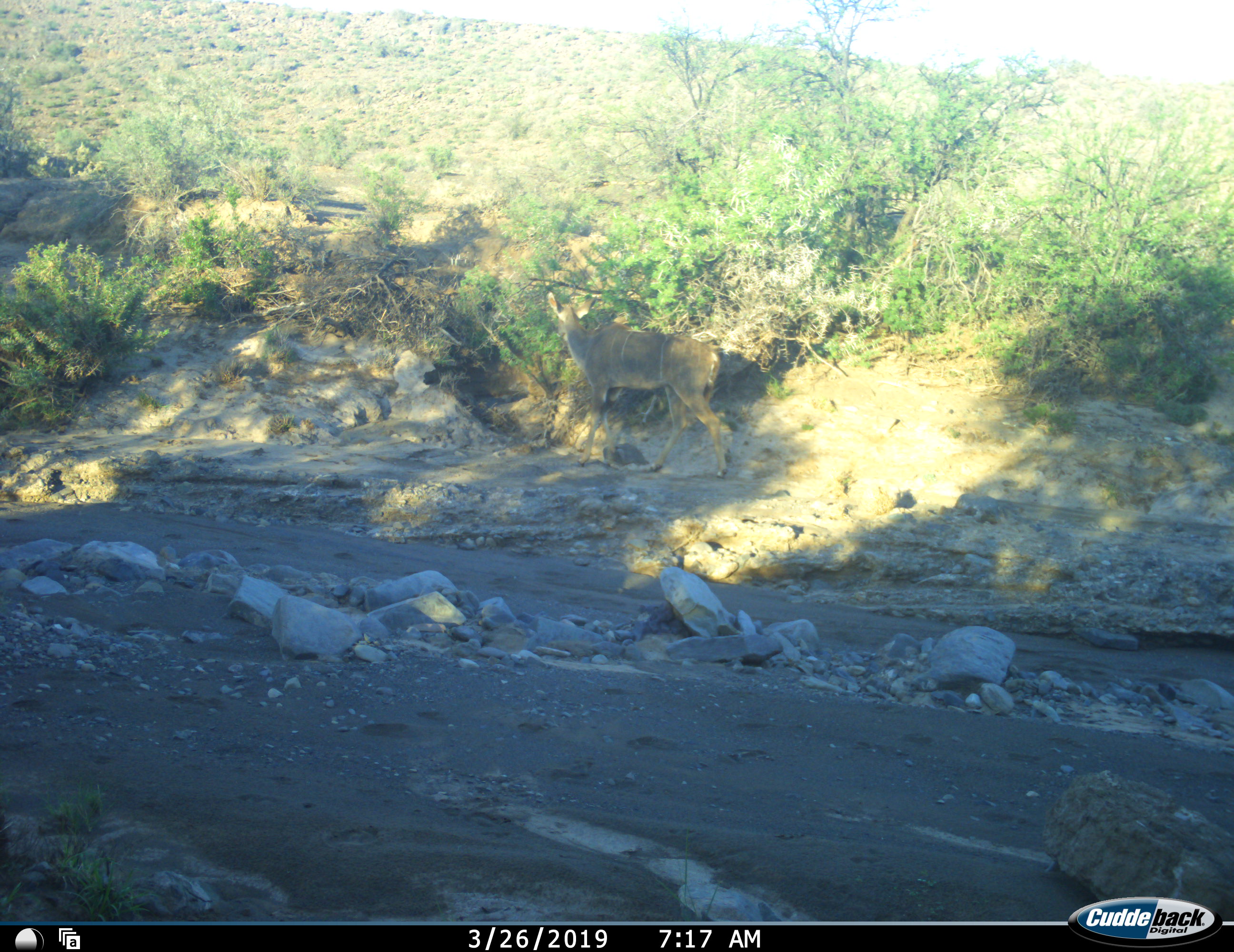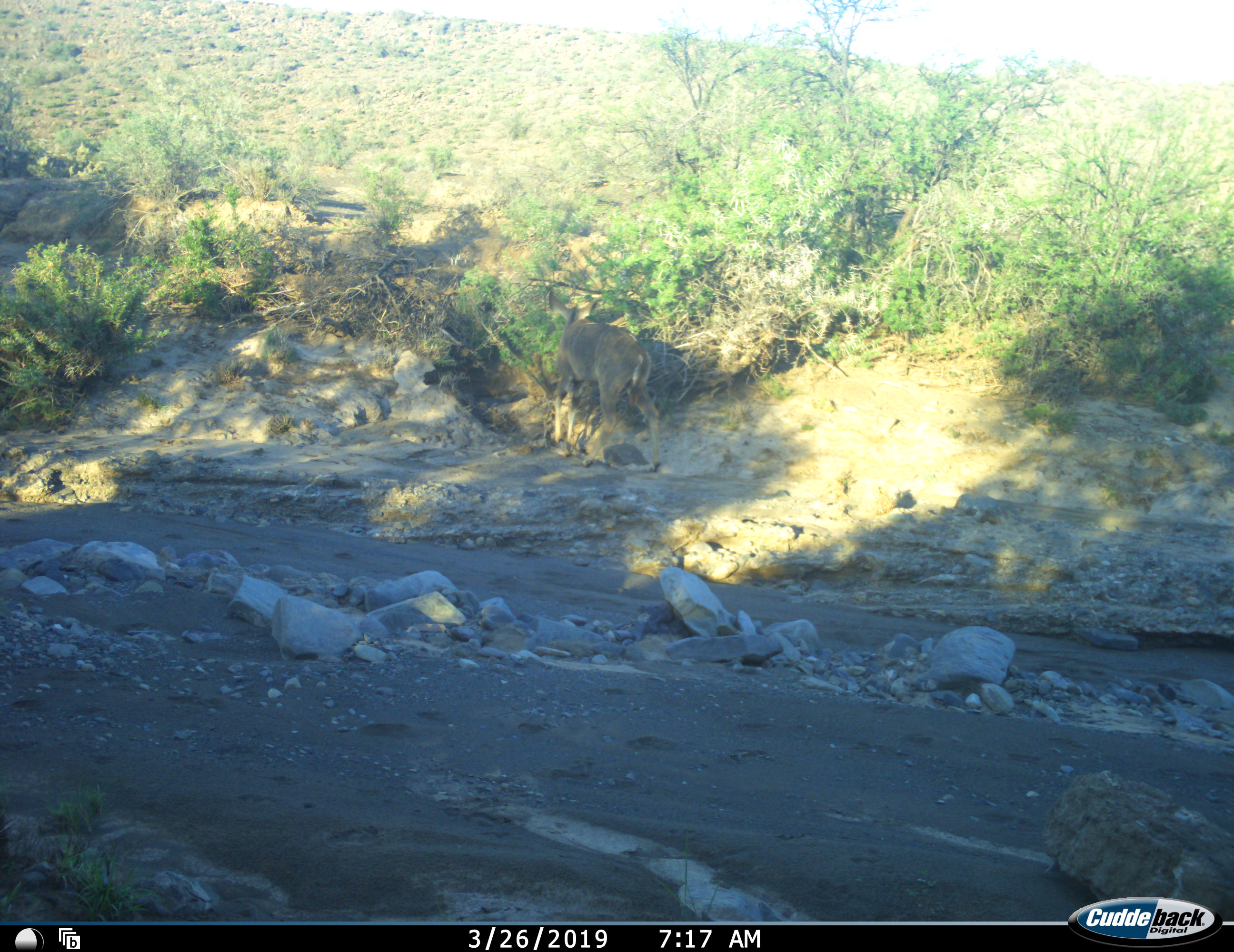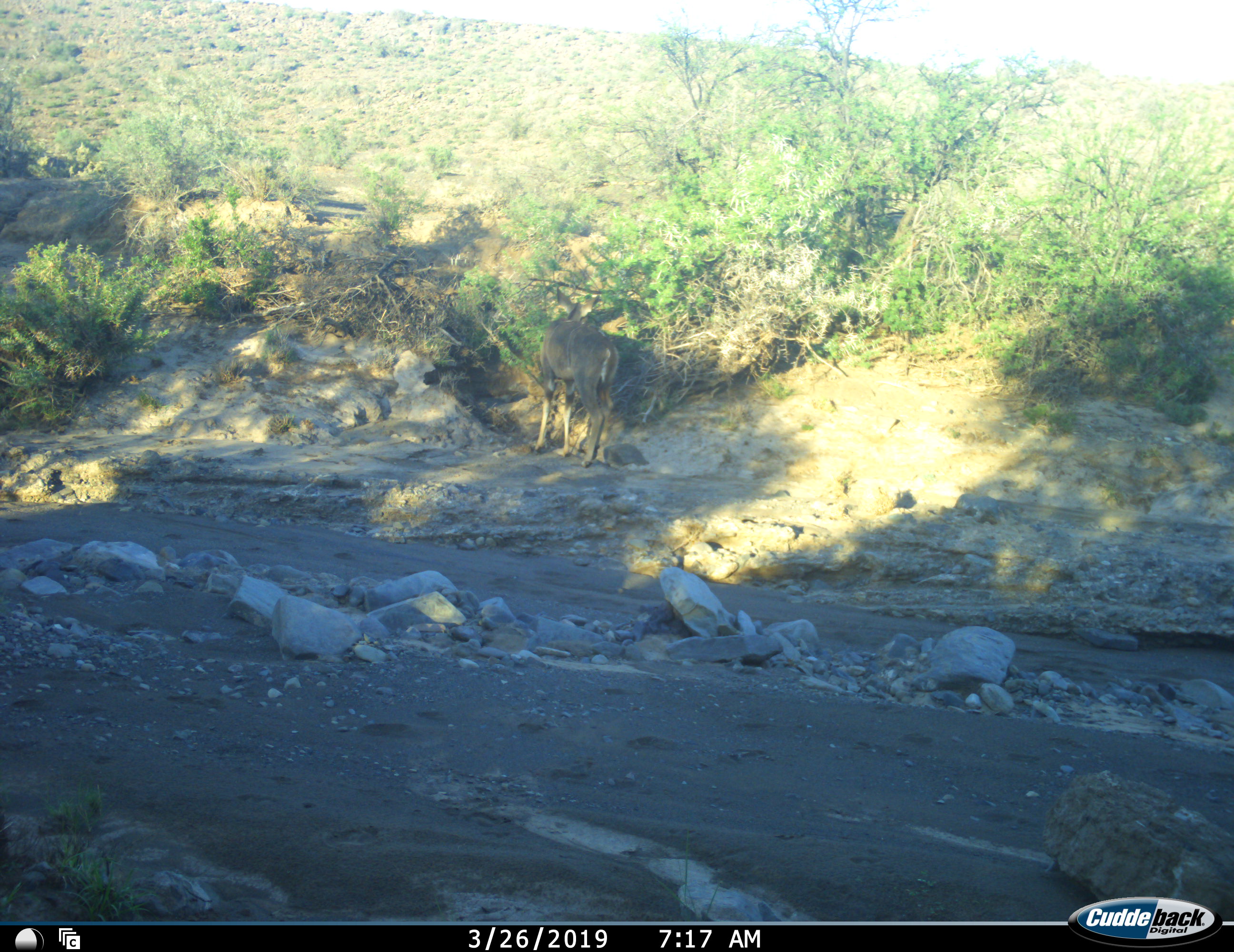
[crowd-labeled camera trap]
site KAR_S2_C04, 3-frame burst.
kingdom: Animalia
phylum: Chordata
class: Mammalia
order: Artiodactyla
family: Bovidae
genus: Tragelaphus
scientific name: Tragelaphus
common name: kudu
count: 1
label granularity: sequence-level